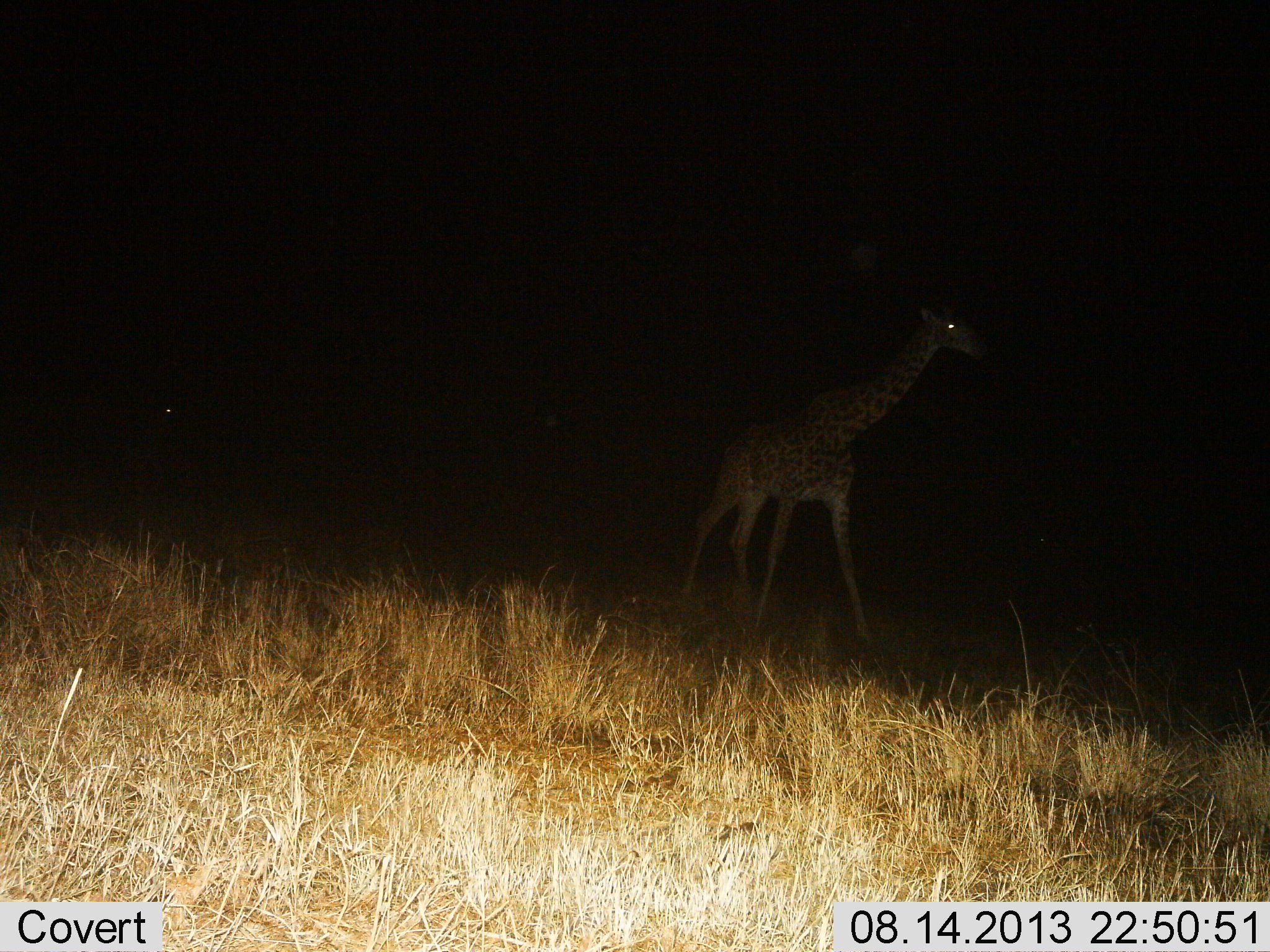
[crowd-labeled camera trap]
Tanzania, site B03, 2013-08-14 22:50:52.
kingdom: Animalia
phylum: Chordata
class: Mammalia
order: Artiodactyla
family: Giraffidae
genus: Giraffa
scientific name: Giraffa camelopardalis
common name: giraffe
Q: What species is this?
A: Giraffe (Giraffa camelopardalis).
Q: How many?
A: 1.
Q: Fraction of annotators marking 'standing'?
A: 34%.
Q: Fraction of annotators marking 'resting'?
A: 0%.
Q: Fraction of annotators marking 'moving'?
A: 75%.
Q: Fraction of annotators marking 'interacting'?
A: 3%.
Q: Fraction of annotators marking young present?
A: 3%.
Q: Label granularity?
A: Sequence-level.